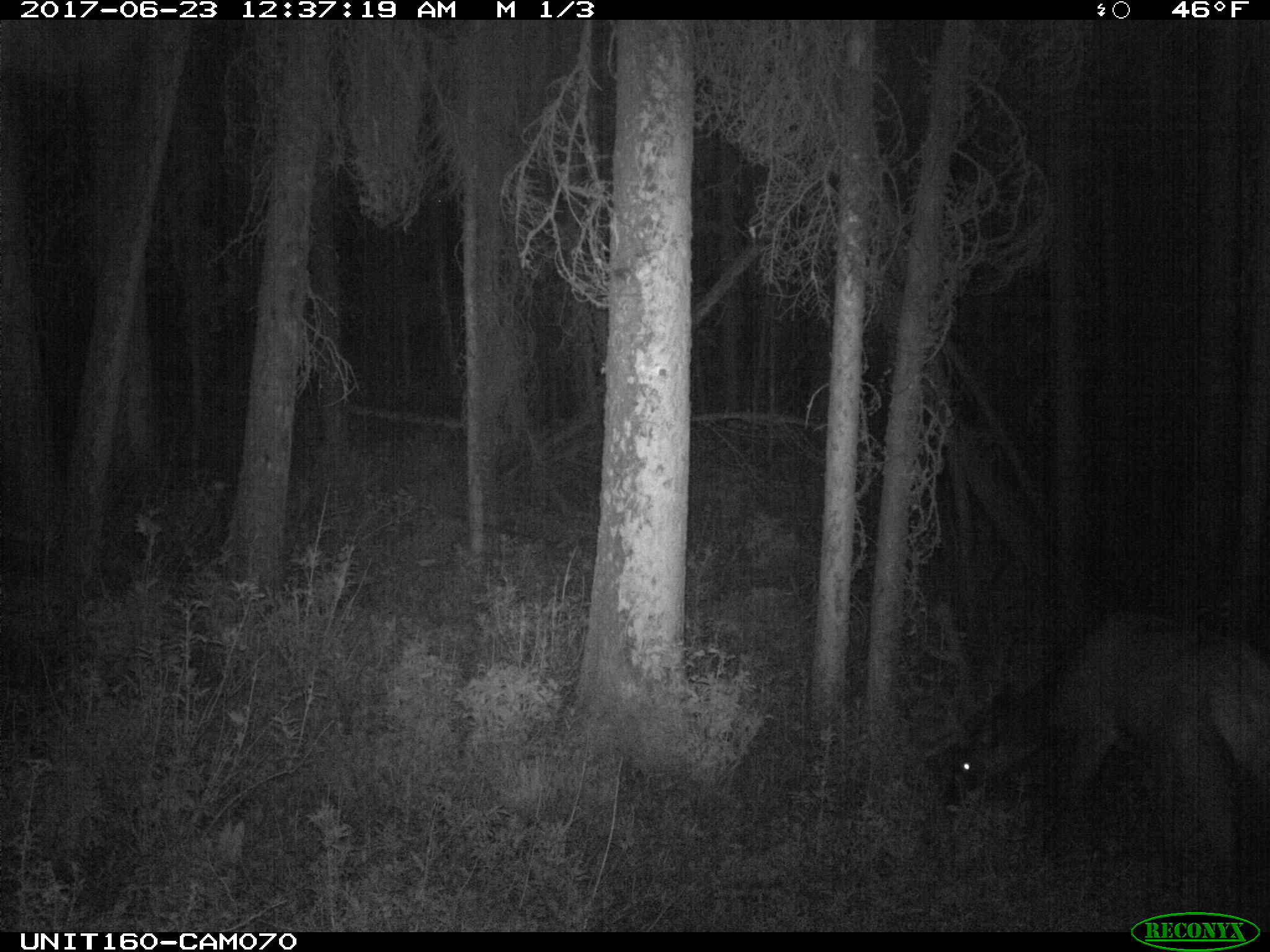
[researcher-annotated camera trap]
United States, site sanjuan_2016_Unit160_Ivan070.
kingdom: Animalia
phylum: Chordata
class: Mammalia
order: Artiodactyla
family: Cervidae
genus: Cervus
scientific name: Cervus elaphus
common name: red deer